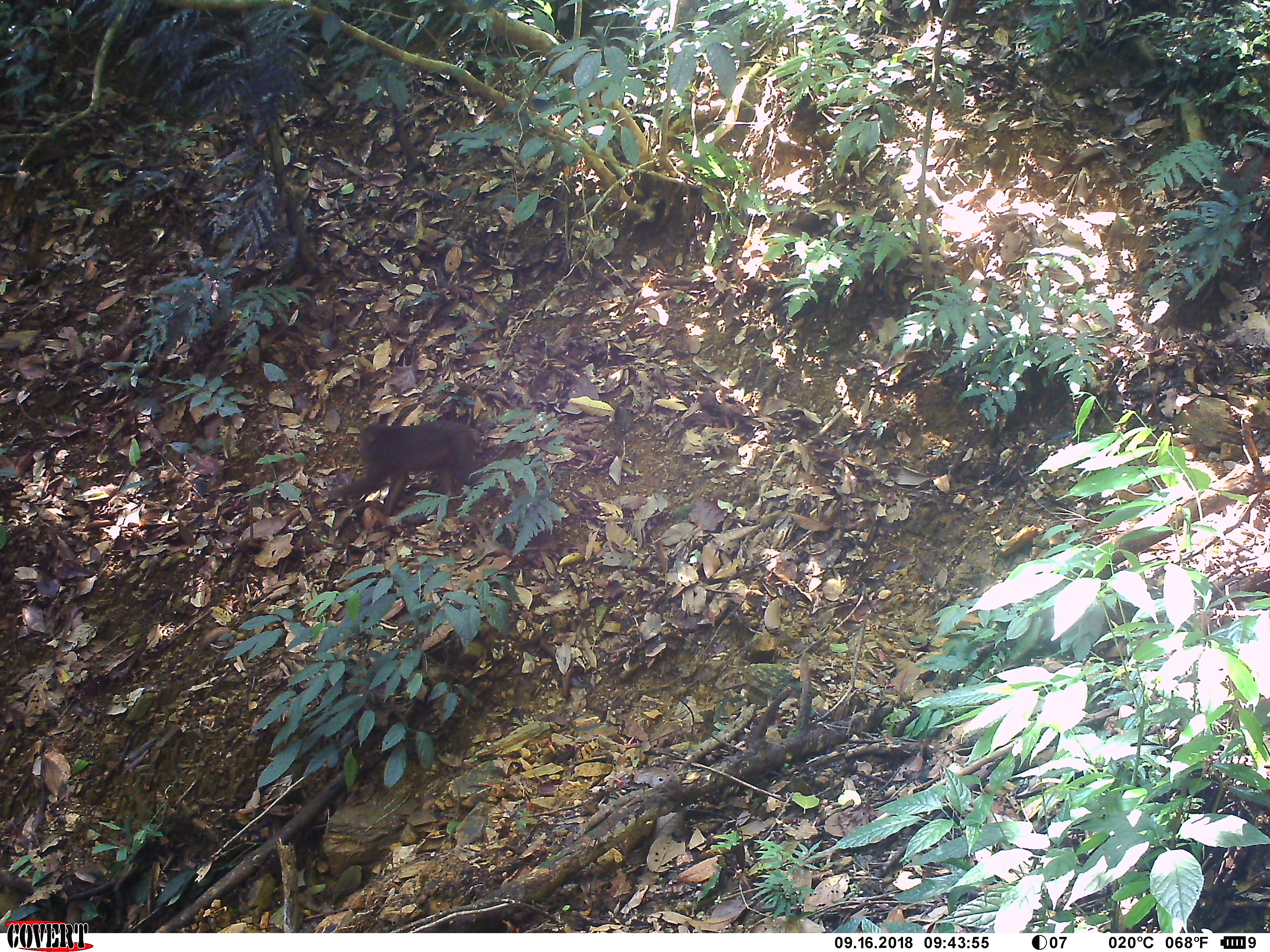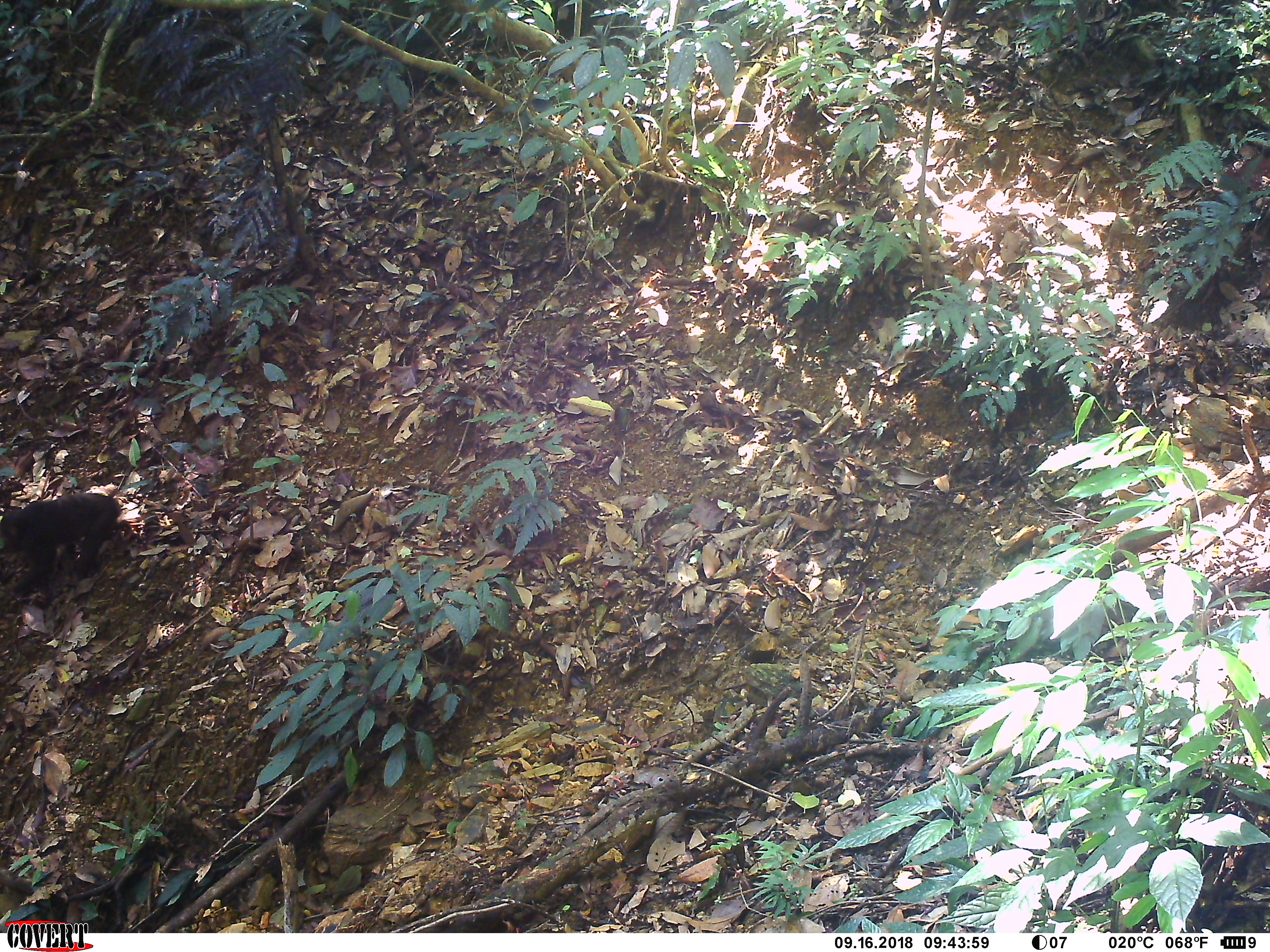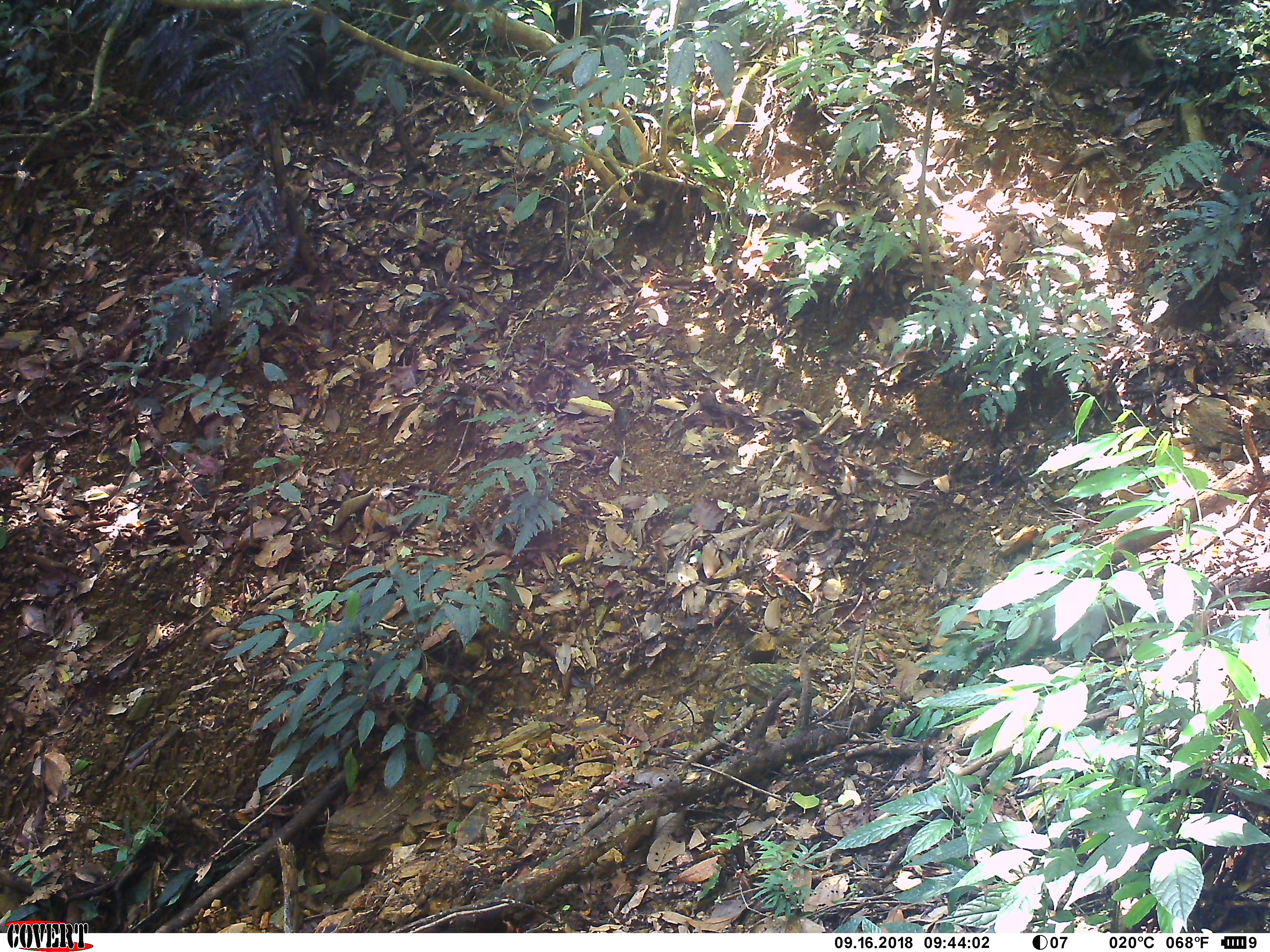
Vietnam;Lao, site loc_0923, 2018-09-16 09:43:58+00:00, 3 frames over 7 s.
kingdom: Animalia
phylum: Chordata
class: Mammalia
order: Primates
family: Cercopithecidae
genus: Macaca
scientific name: Macaca arctoides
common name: stump-tailed macaque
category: stump tailed macaque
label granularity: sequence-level